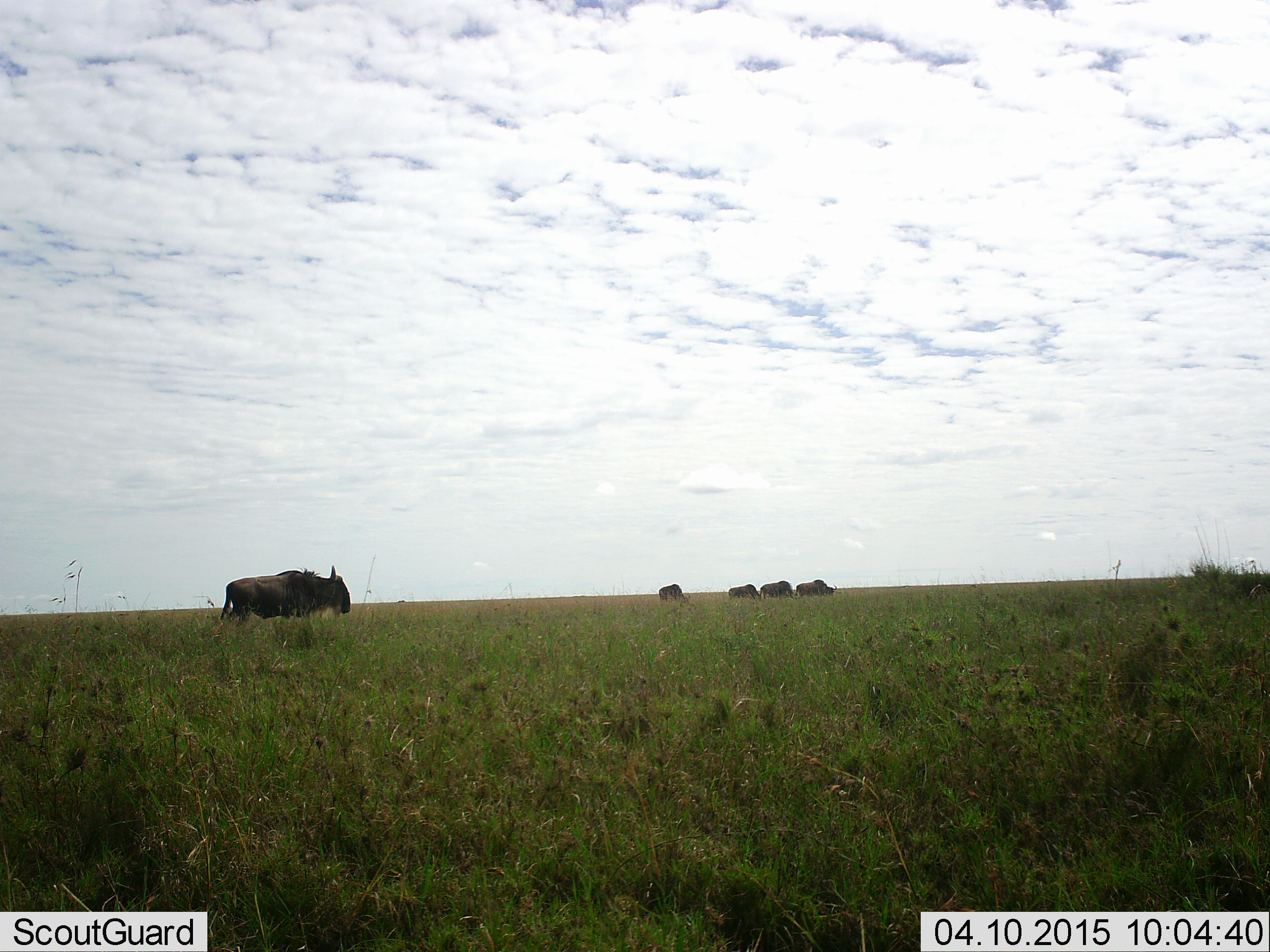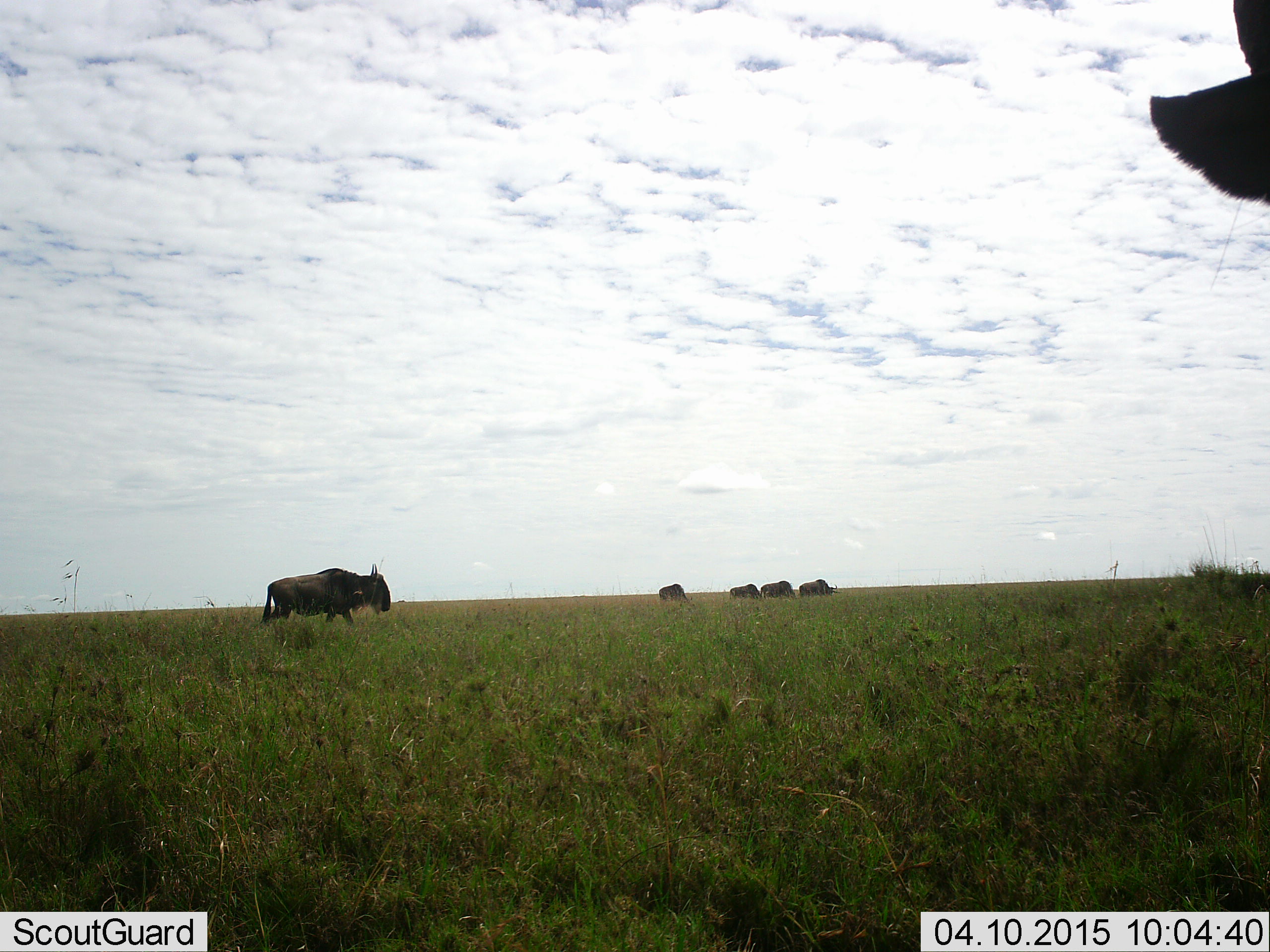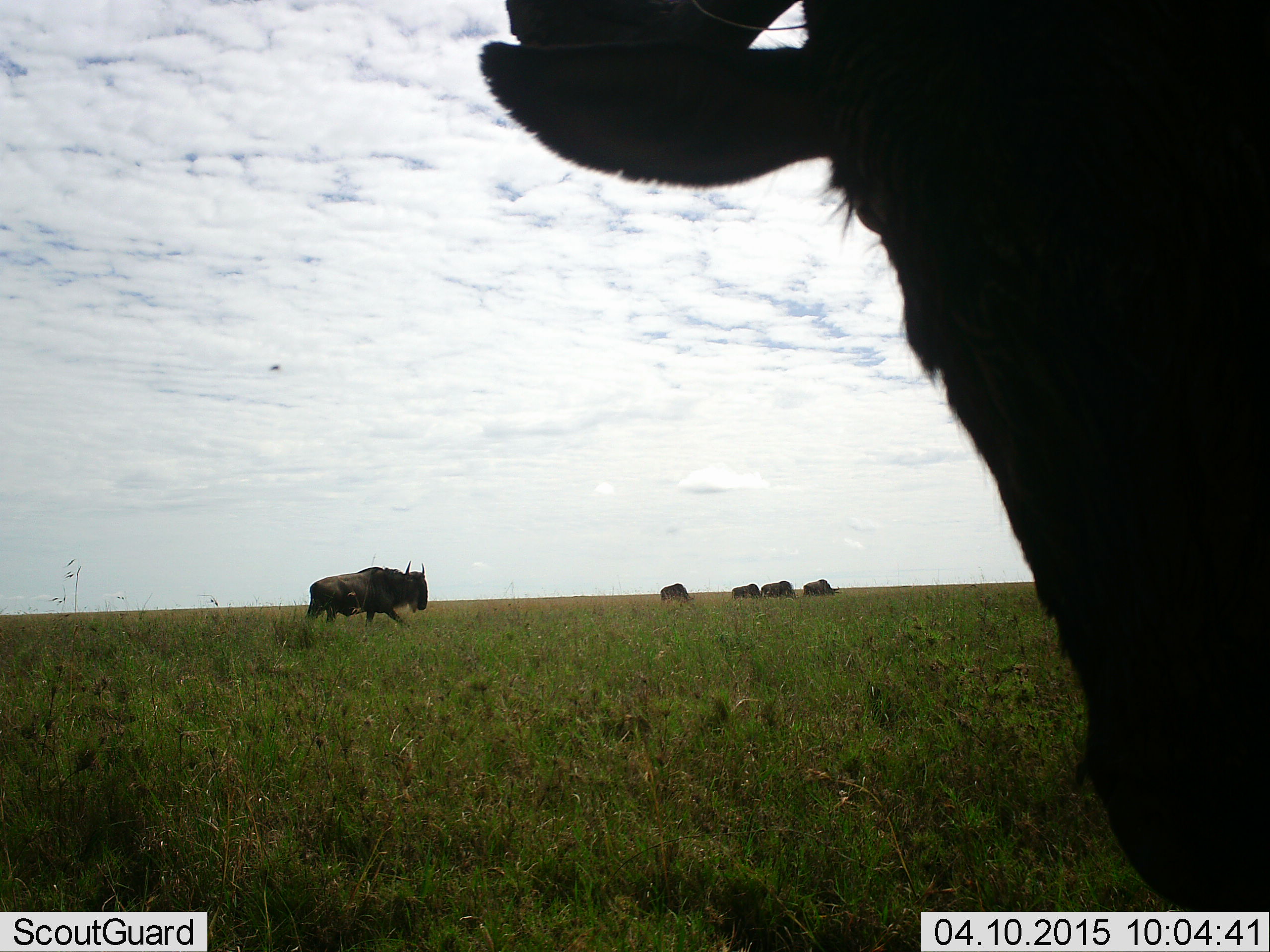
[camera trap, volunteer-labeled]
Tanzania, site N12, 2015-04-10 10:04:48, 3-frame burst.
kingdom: Animalia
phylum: Chordata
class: Mammalia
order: Artiodactyla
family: Bovidae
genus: Connochaetes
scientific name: Connochaetes taurinus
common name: blue wildebeest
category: wildebeest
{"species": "wildebeest (blue wildebeest) (Connochaetes taurinus)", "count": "6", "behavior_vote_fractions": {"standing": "30%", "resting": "0%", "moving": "100%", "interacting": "0%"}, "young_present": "0%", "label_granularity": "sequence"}